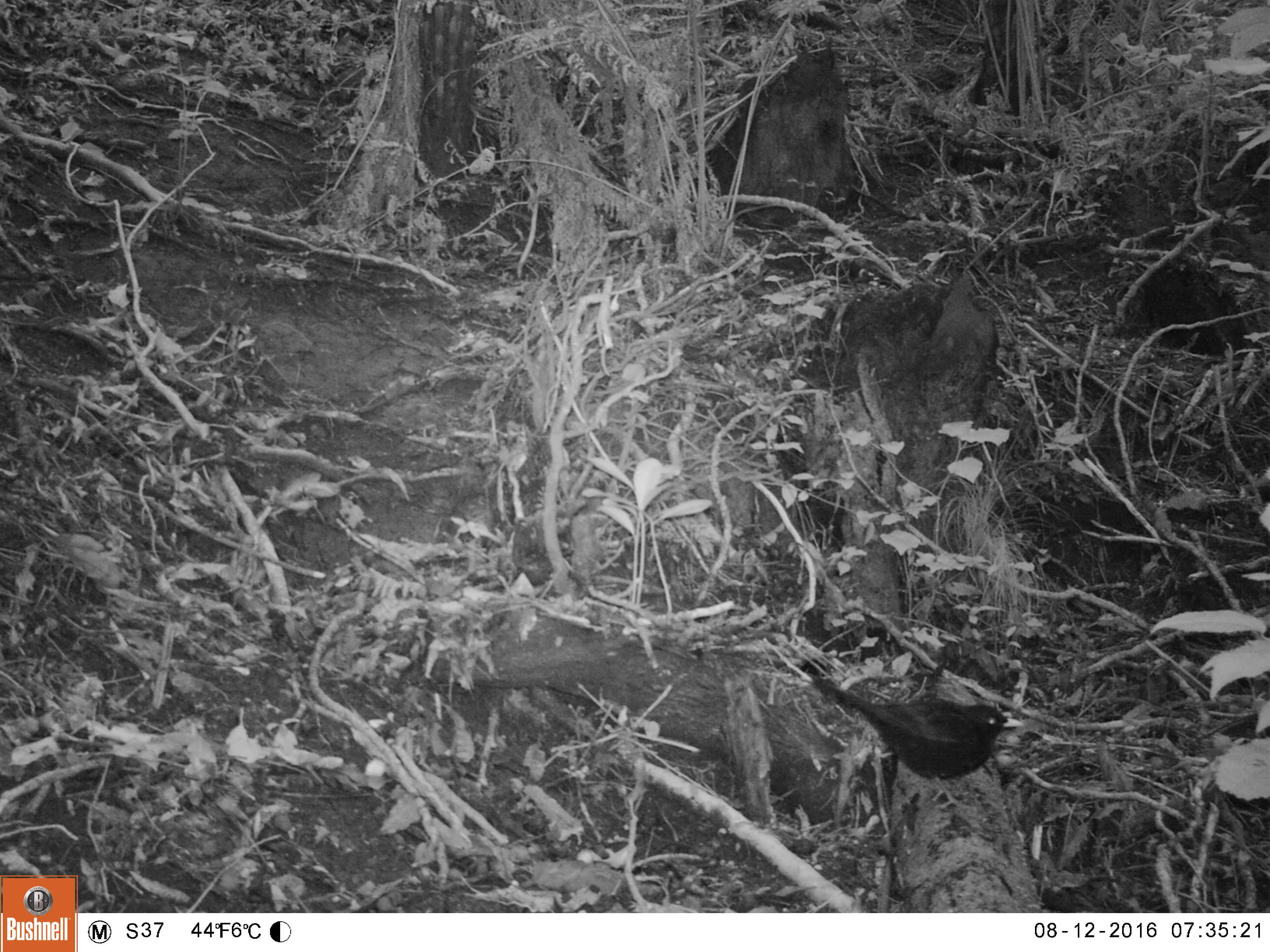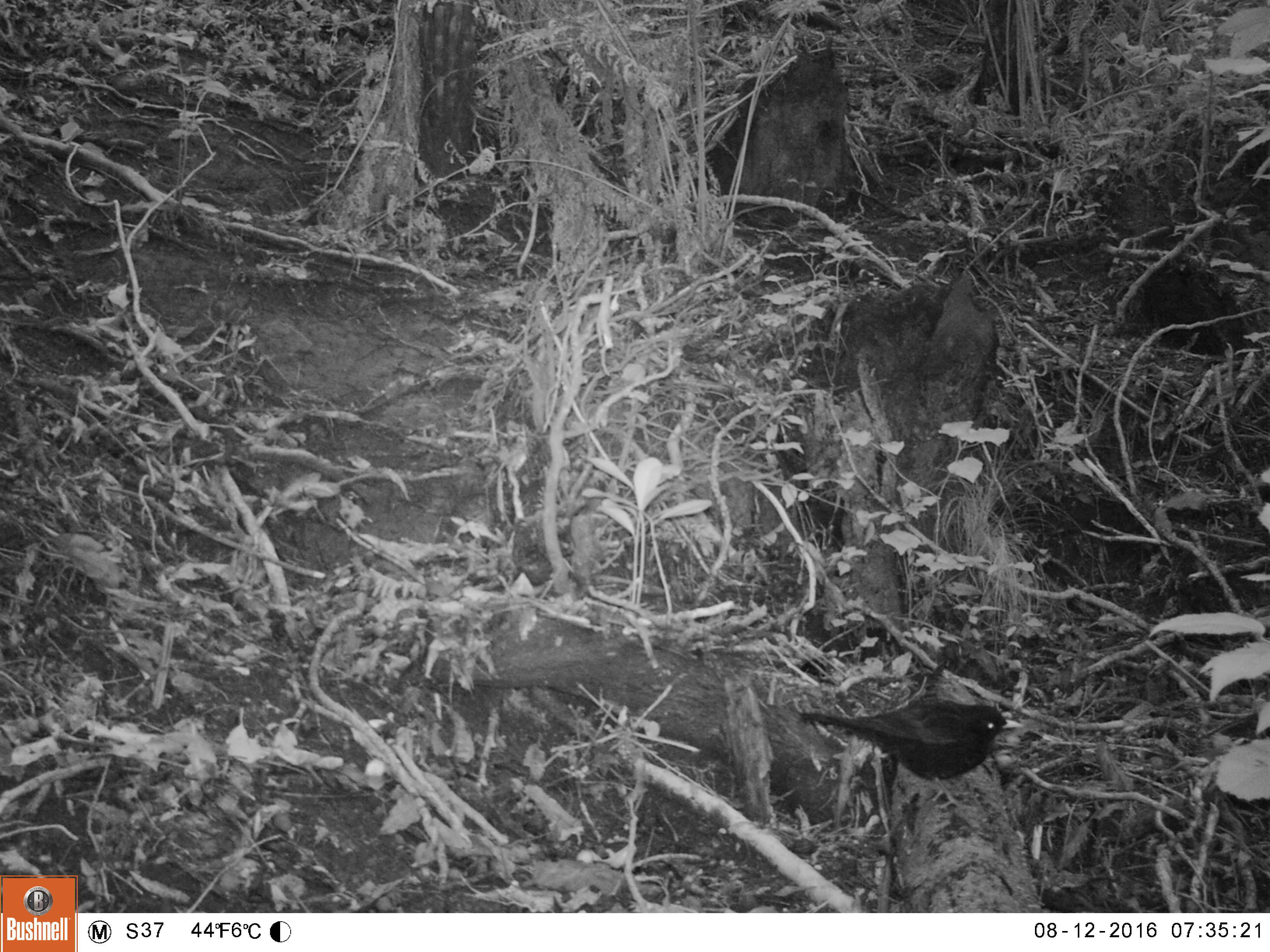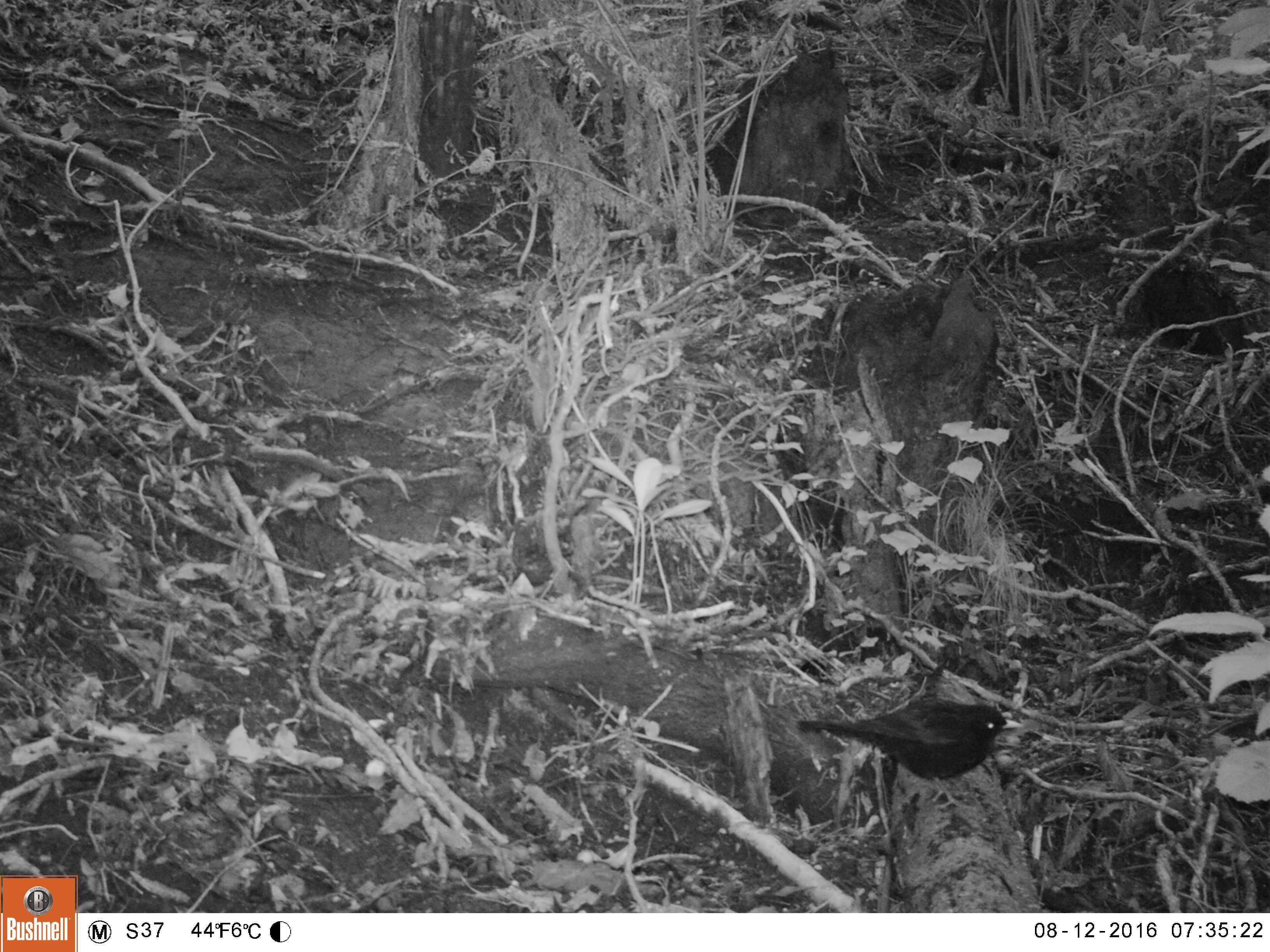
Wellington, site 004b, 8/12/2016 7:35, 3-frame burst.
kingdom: Animalia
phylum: Chordata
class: Aves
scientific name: Aves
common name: bird